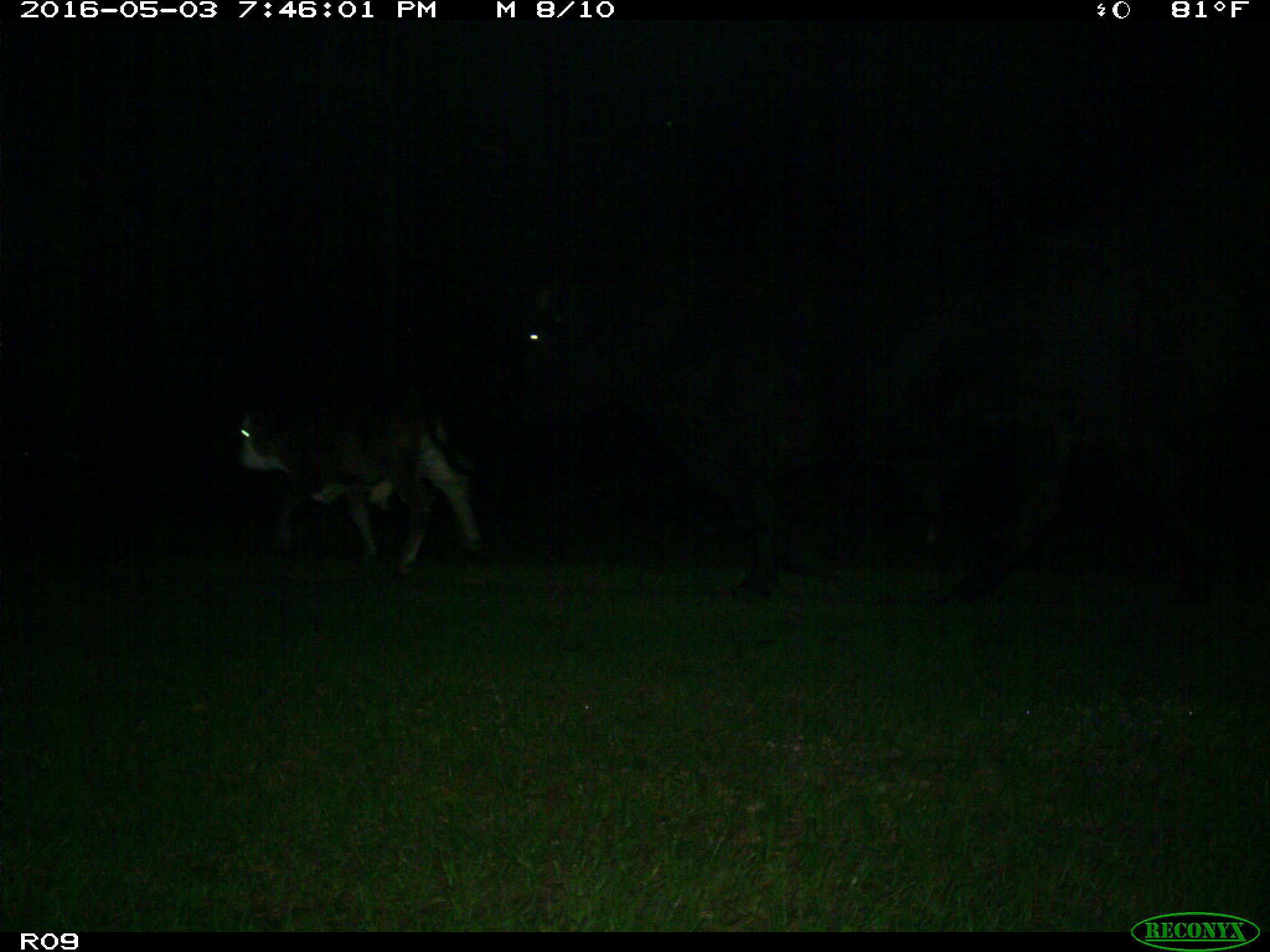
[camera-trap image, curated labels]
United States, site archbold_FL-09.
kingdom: Animalia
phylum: Chordata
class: Mammalia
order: Artiodactyla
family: Bovidae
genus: Bos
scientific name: Bos taurus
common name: domestic cow